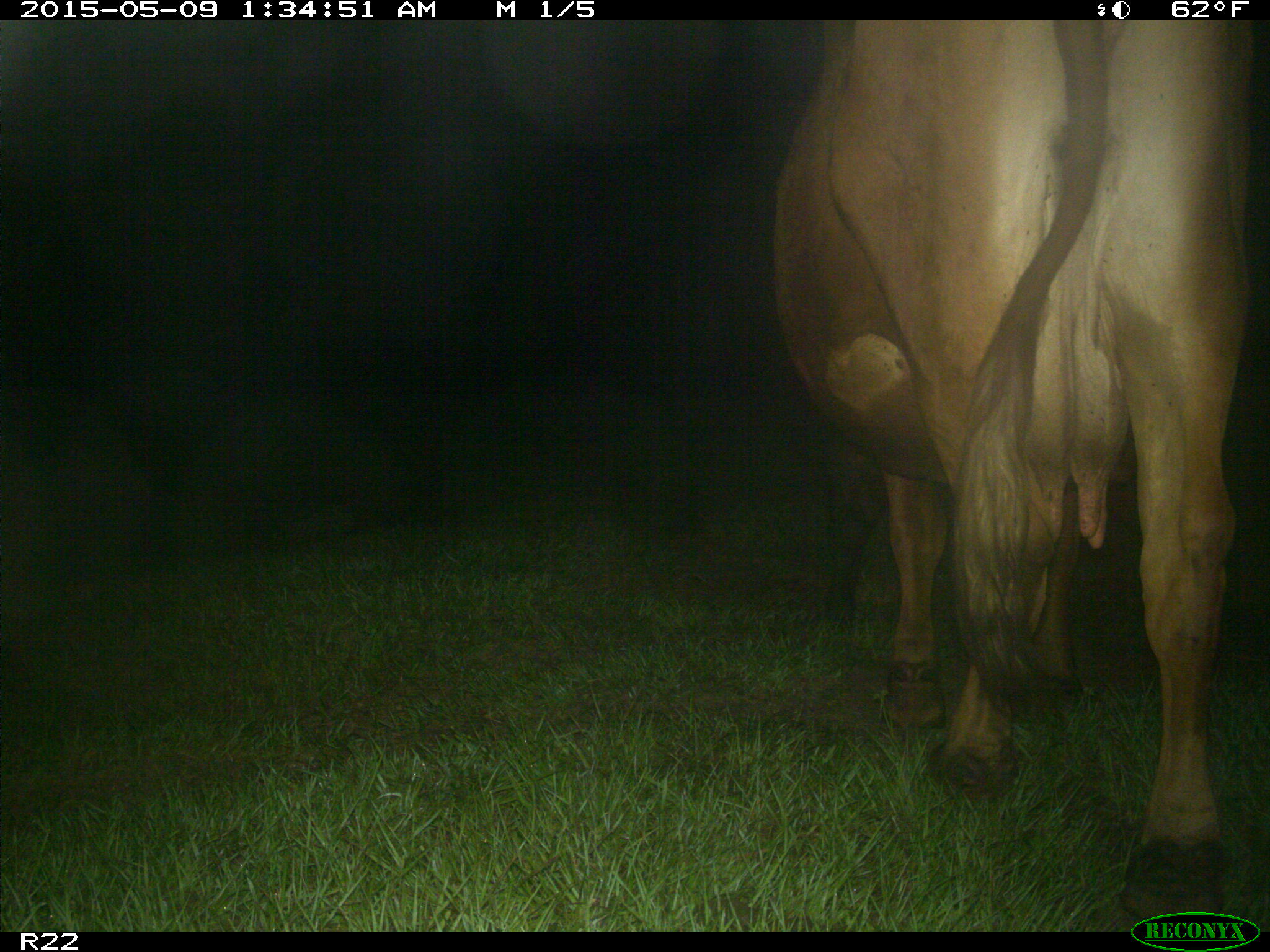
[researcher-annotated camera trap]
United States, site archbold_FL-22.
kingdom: Animalia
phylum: Chordata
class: Mammalia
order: Artiodactyla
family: Bovidae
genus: Bos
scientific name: Bos taurus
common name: domestic cow